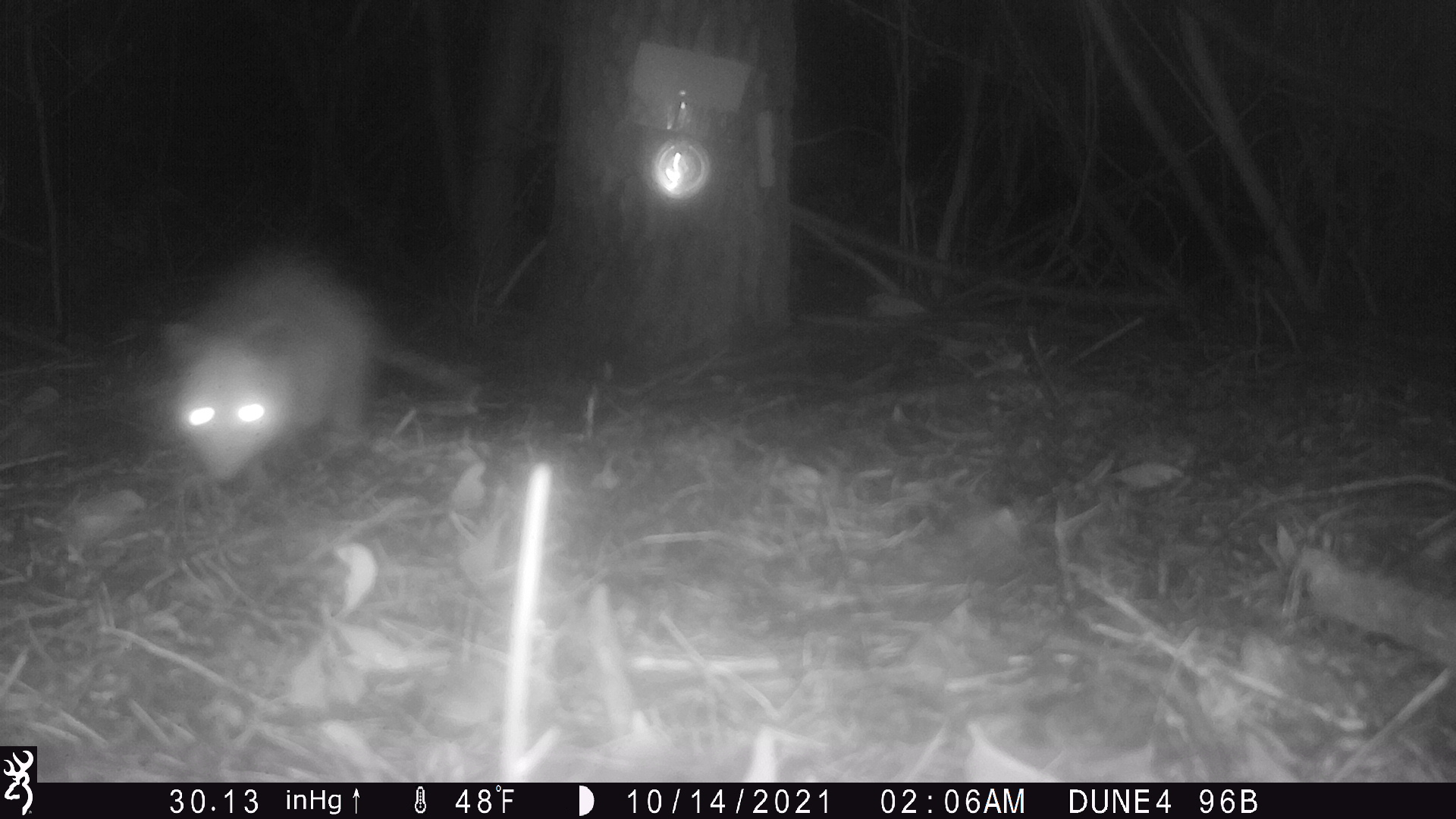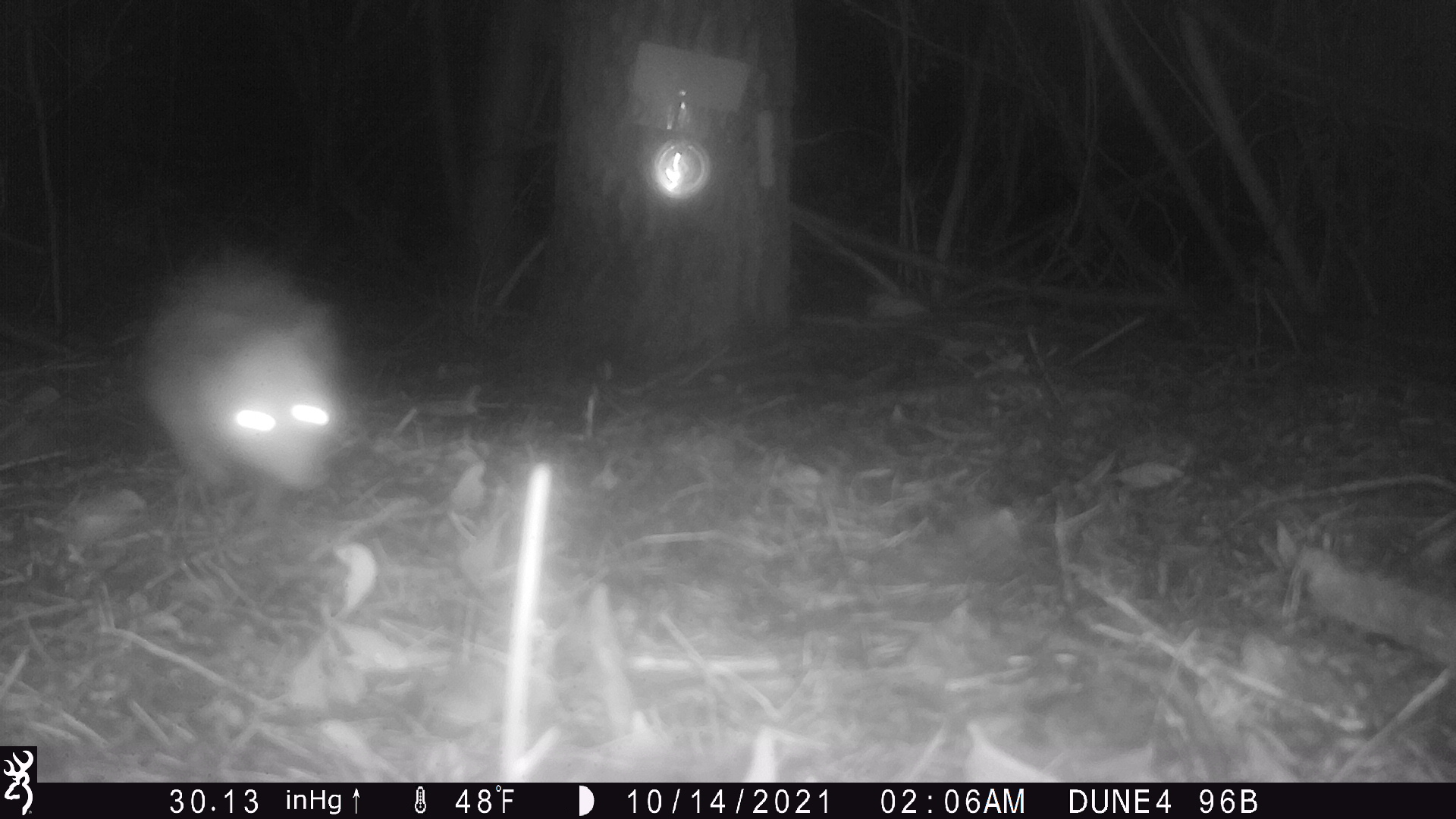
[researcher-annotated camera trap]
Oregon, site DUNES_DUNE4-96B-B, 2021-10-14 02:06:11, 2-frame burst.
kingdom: Animalia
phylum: Chordata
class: Mammalia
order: Didelphimorphia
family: Didelphidae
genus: Didelphis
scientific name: Didelphis virginiana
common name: virginia opossum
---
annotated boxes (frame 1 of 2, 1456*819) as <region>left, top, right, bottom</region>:
virginia opossum: <region>126, 229, 482, 488</region>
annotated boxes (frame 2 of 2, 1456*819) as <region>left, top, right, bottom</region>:
virginia opossum: <region>97, 246, 379, 528</region>